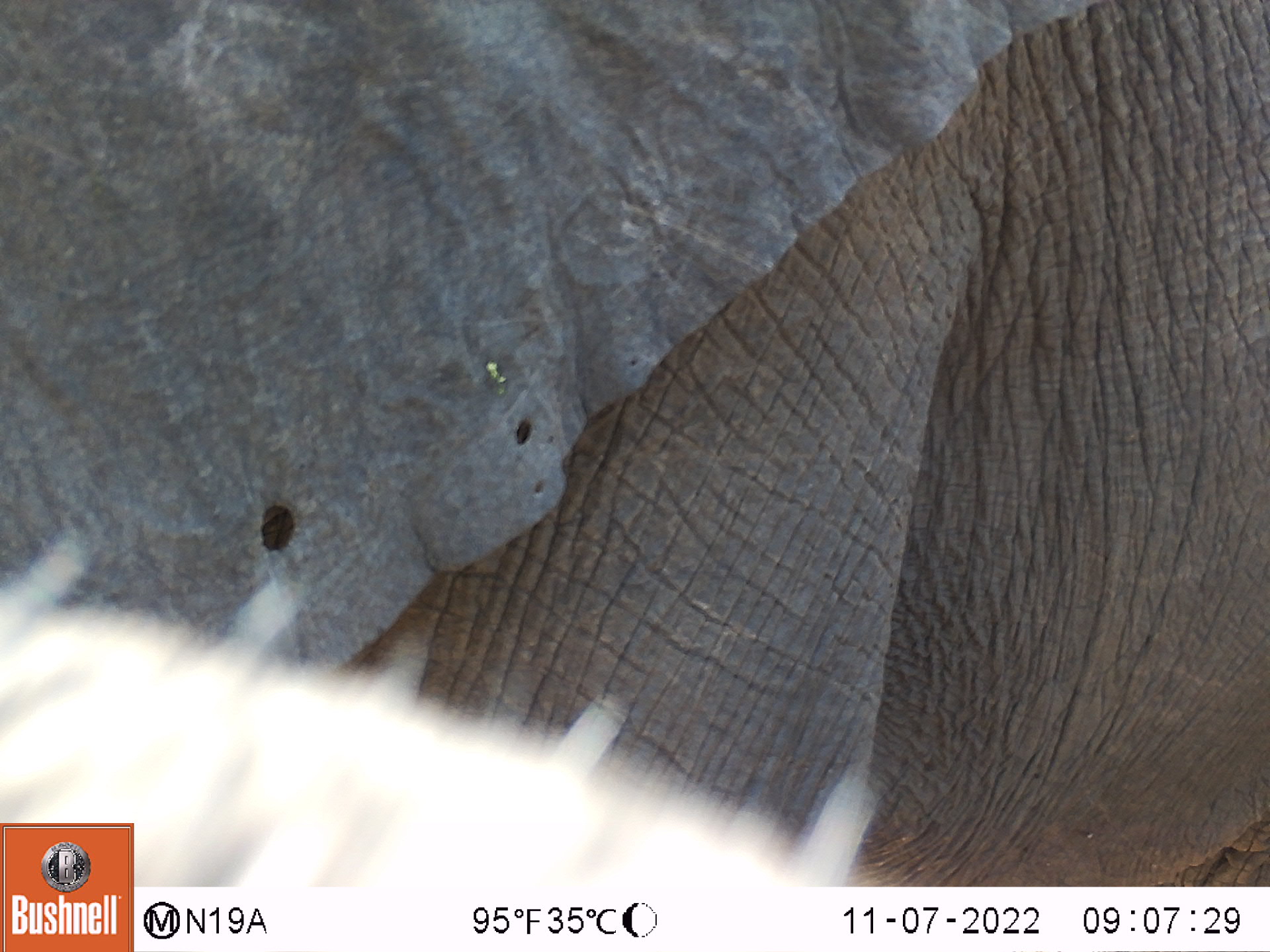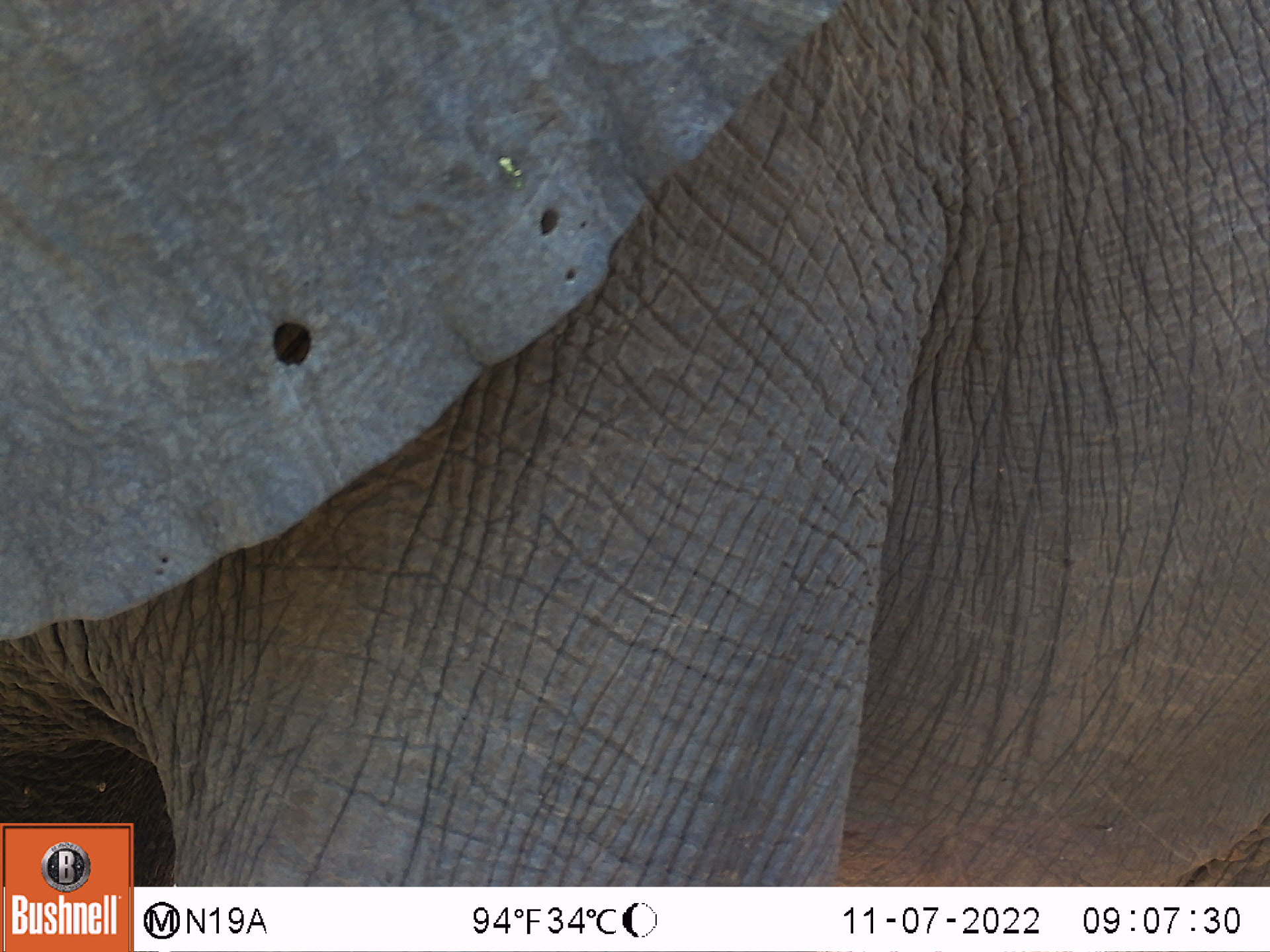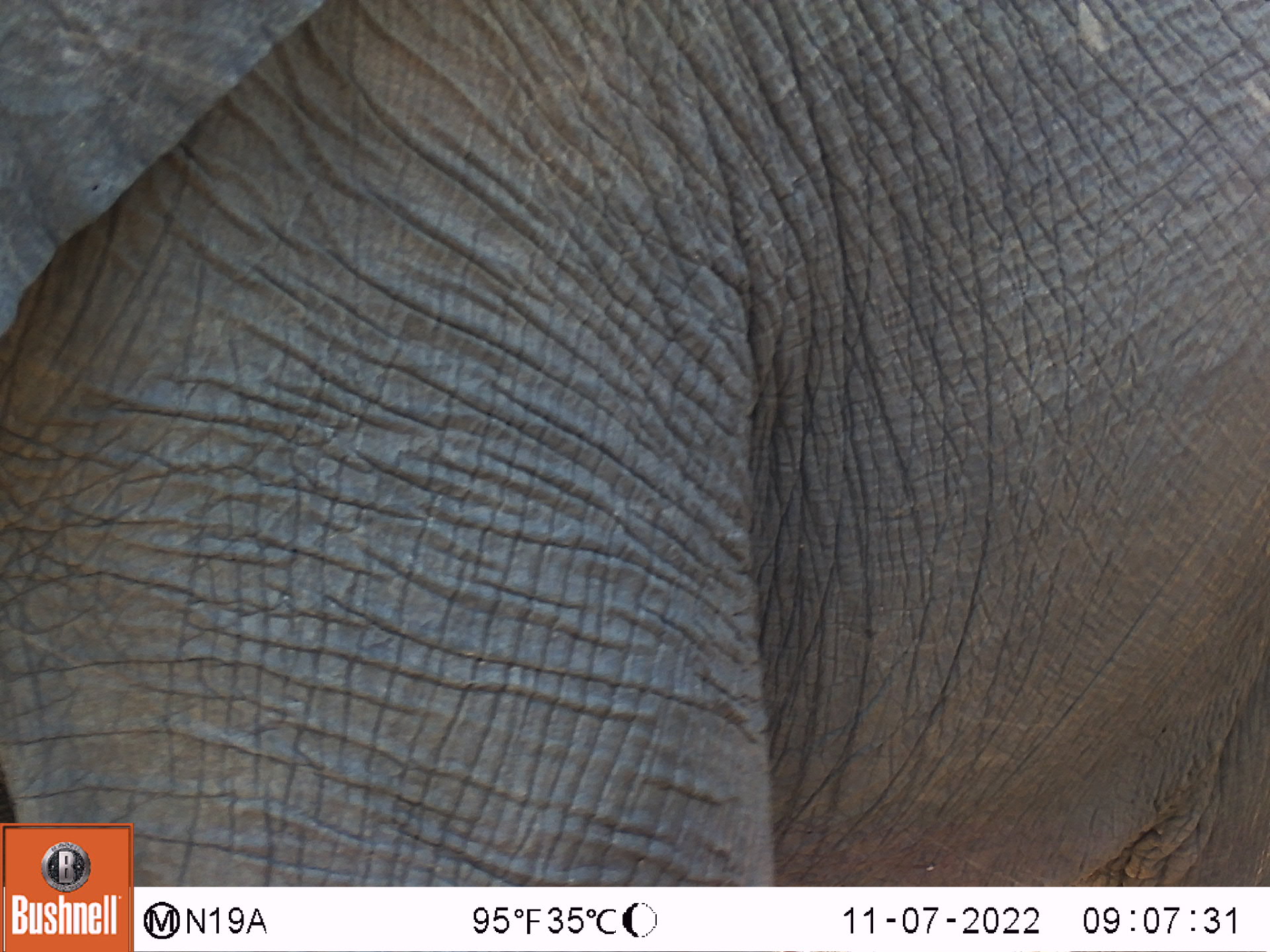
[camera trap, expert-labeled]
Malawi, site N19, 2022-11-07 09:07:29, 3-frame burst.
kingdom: Animalia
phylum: Chordata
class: Mammalia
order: Proboscidea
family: Elephantidae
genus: Loxodonta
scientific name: Loxodonta africana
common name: african savanna elephant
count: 1